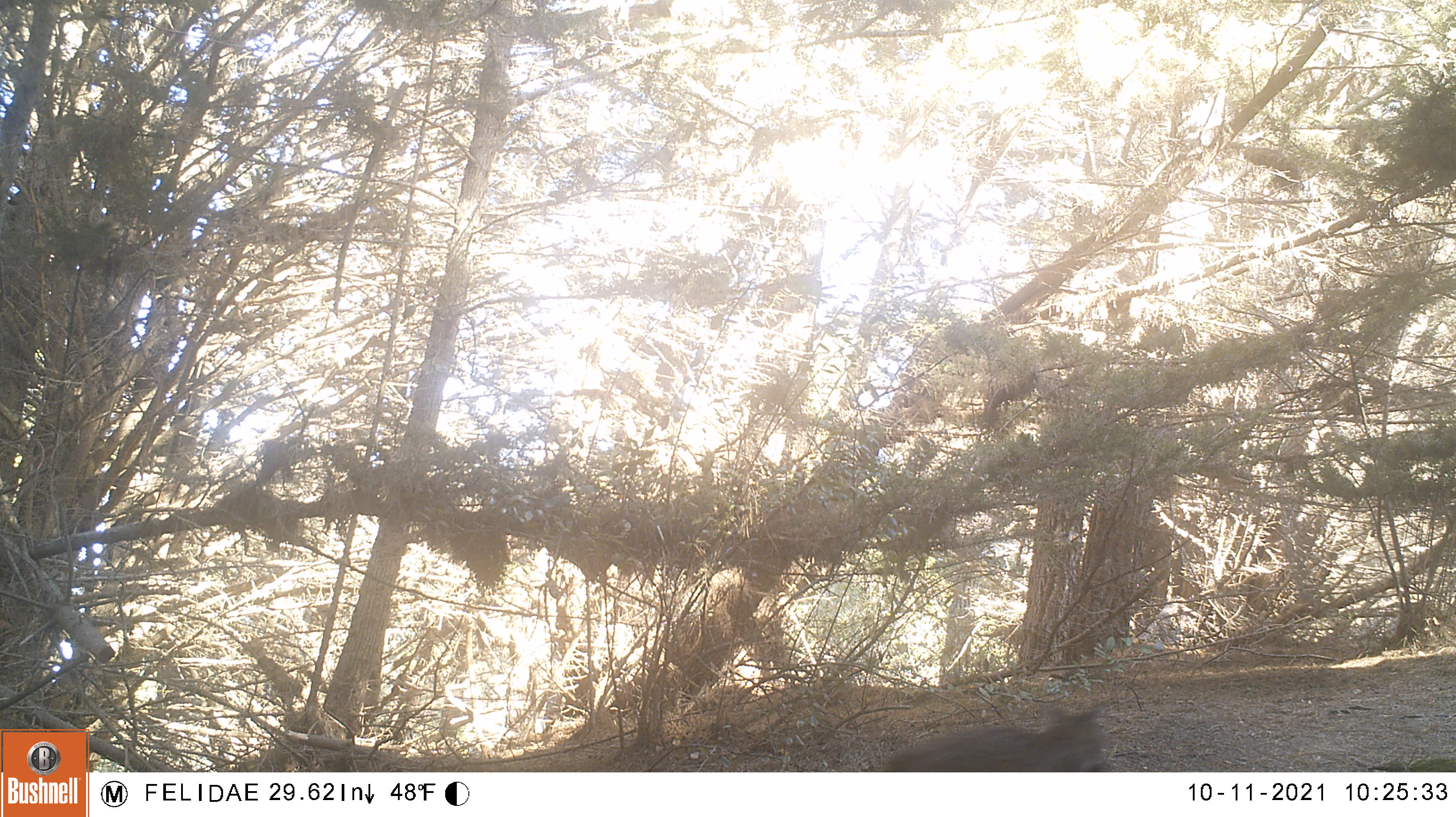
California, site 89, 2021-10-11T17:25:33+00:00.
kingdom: Animalia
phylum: Chordata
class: Mammalia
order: Carnivora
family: Felidae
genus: Lynx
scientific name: Lynx rufus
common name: bobcat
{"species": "bobcat (Lynx rufus)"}